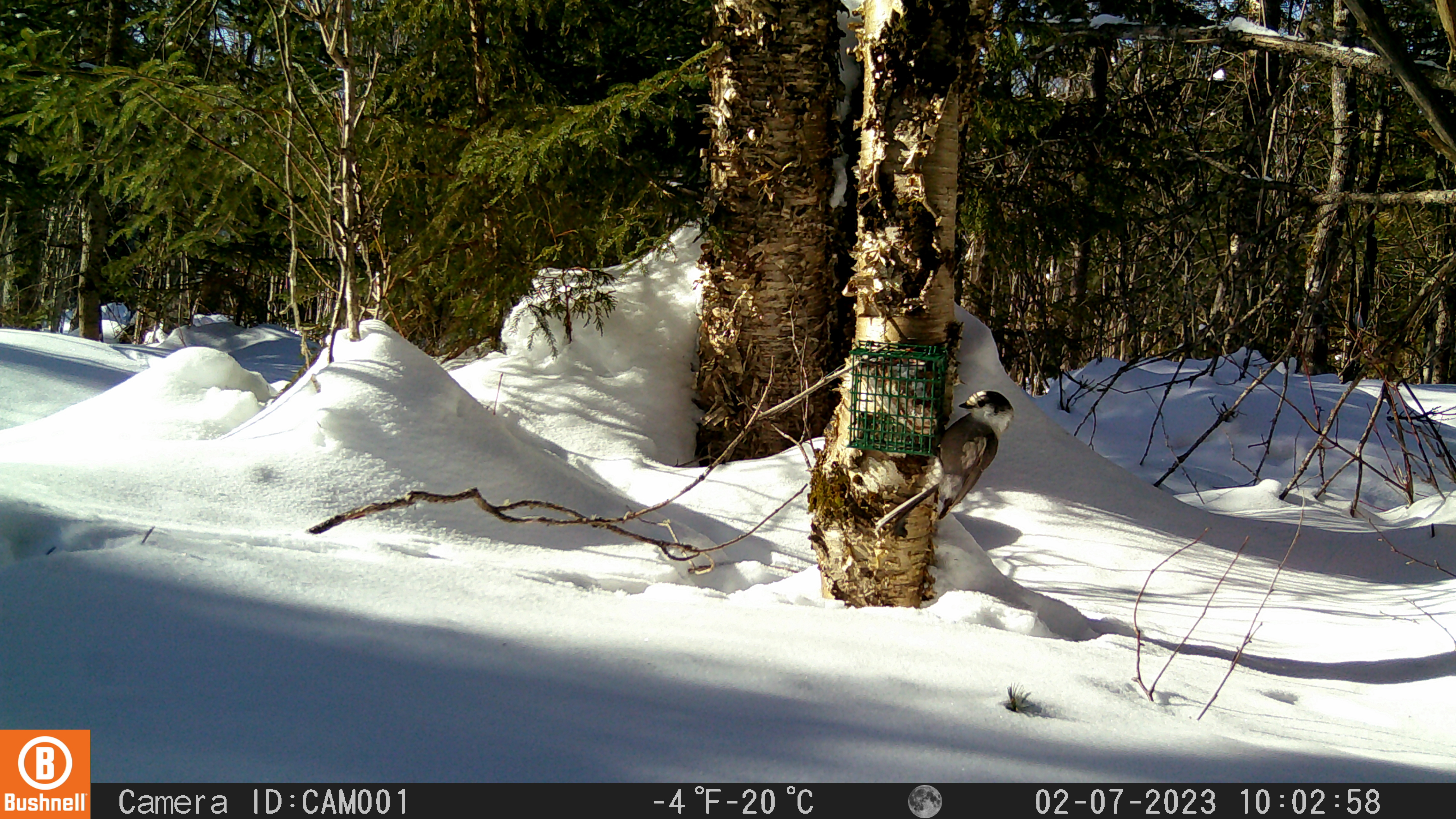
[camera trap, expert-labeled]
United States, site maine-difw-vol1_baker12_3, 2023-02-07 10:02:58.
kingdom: Animalia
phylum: Chordata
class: Aves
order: Passeriformes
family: Corvidae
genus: Perisoreus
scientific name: Perisoreus canadensis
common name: canada jay